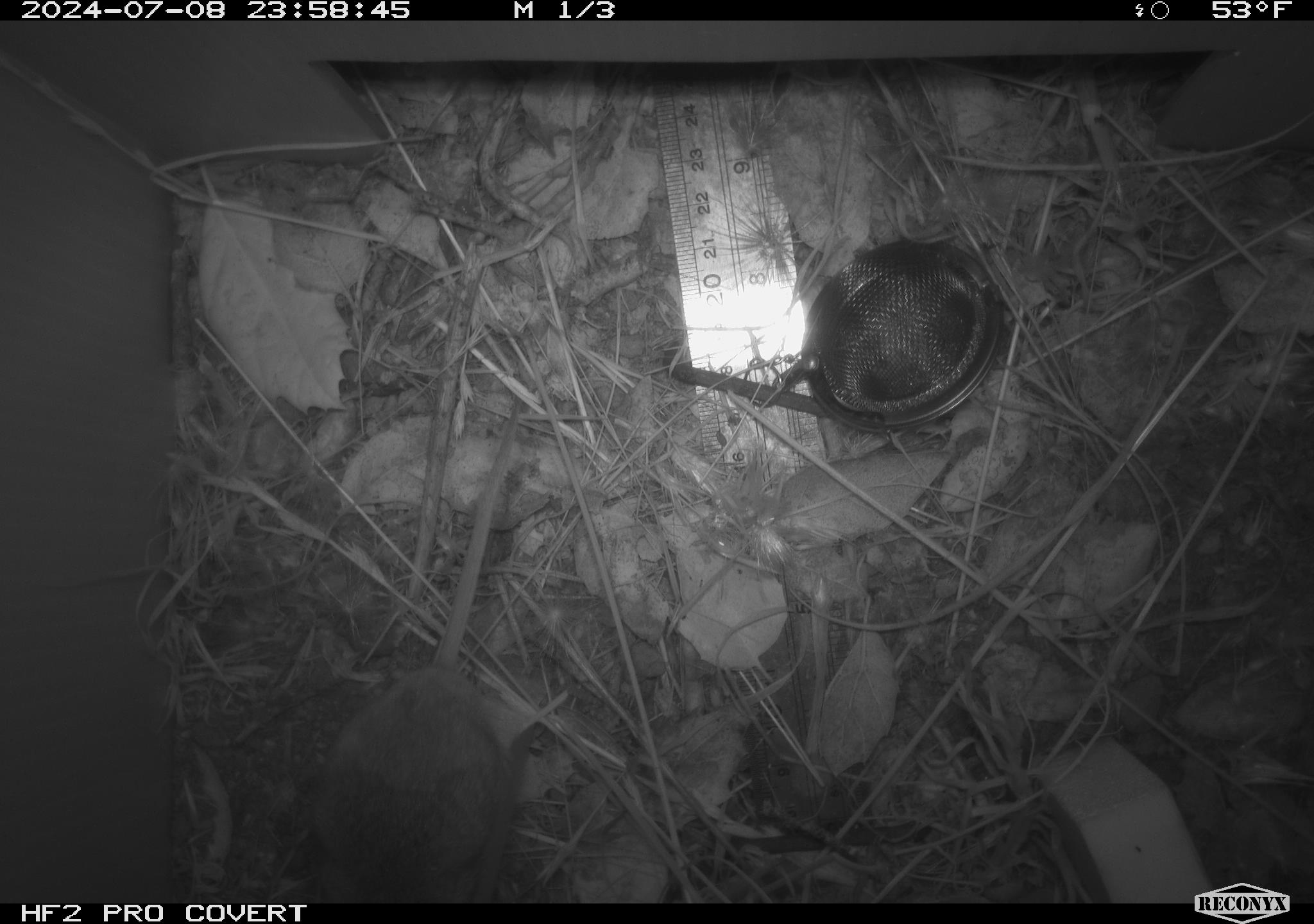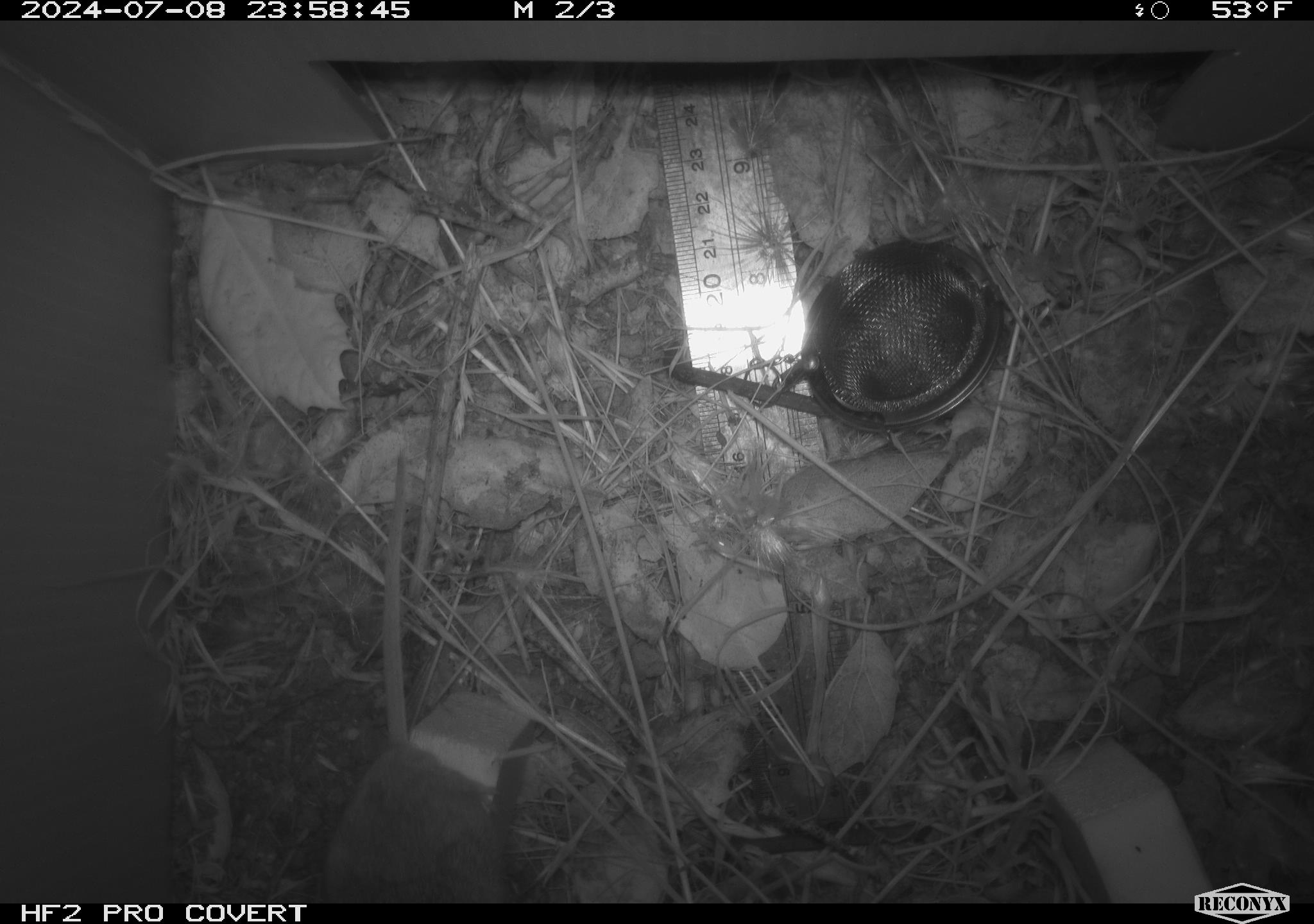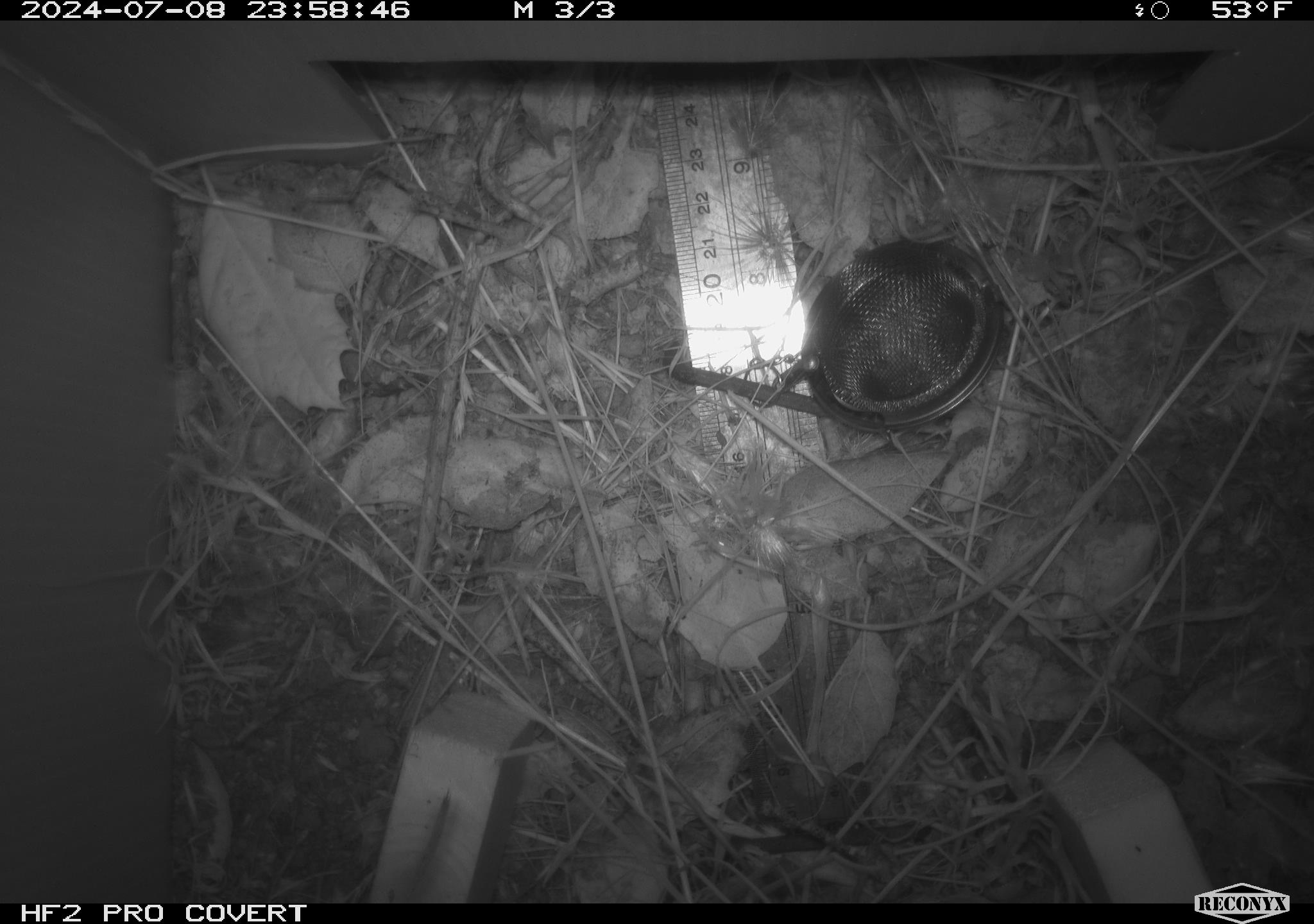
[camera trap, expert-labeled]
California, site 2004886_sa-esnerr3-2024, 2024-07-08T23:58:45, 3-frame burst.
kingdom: Animalia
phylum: Chordata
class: Mammalia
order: Rodentia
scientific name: Rodentia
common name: rodent